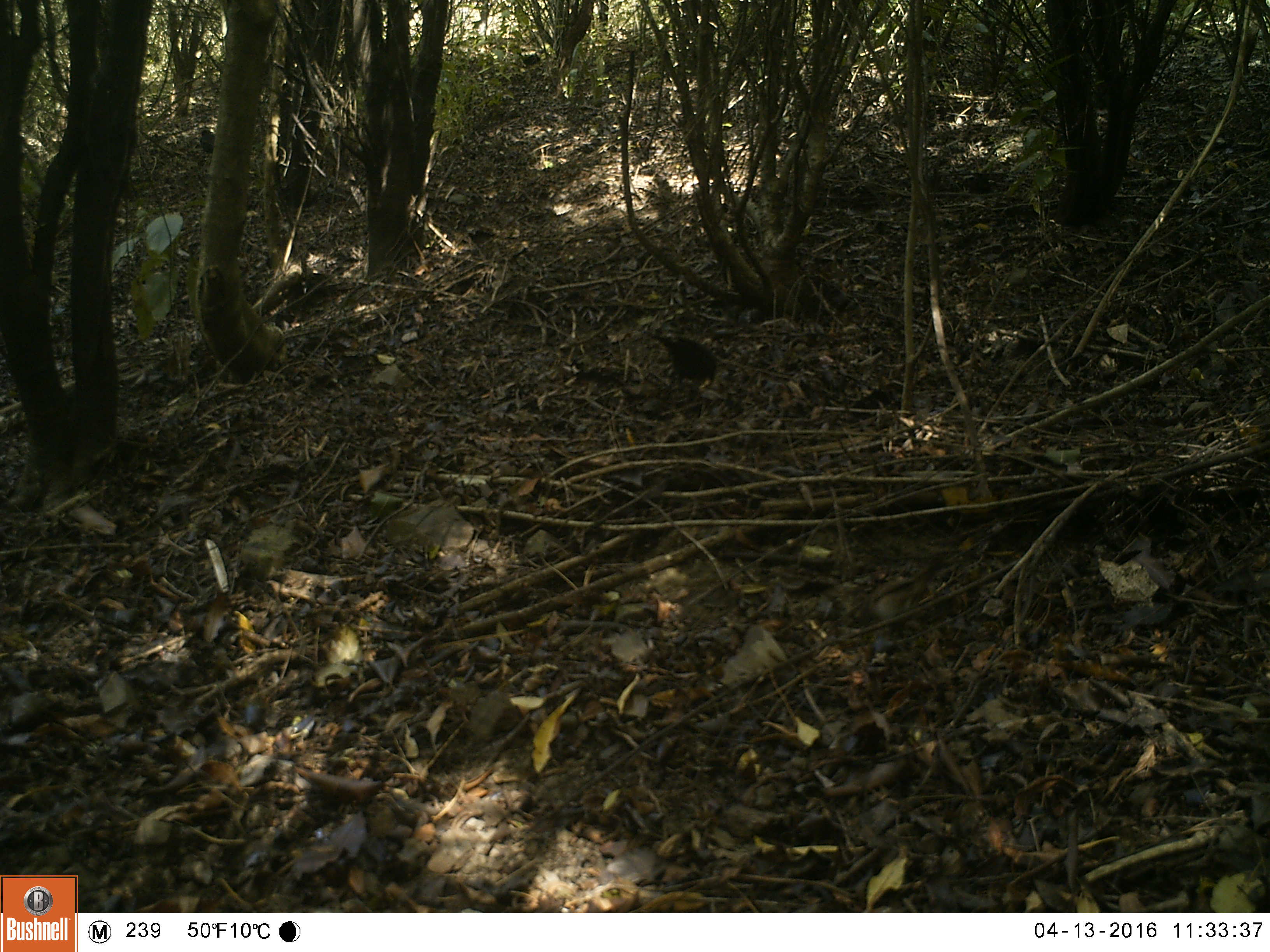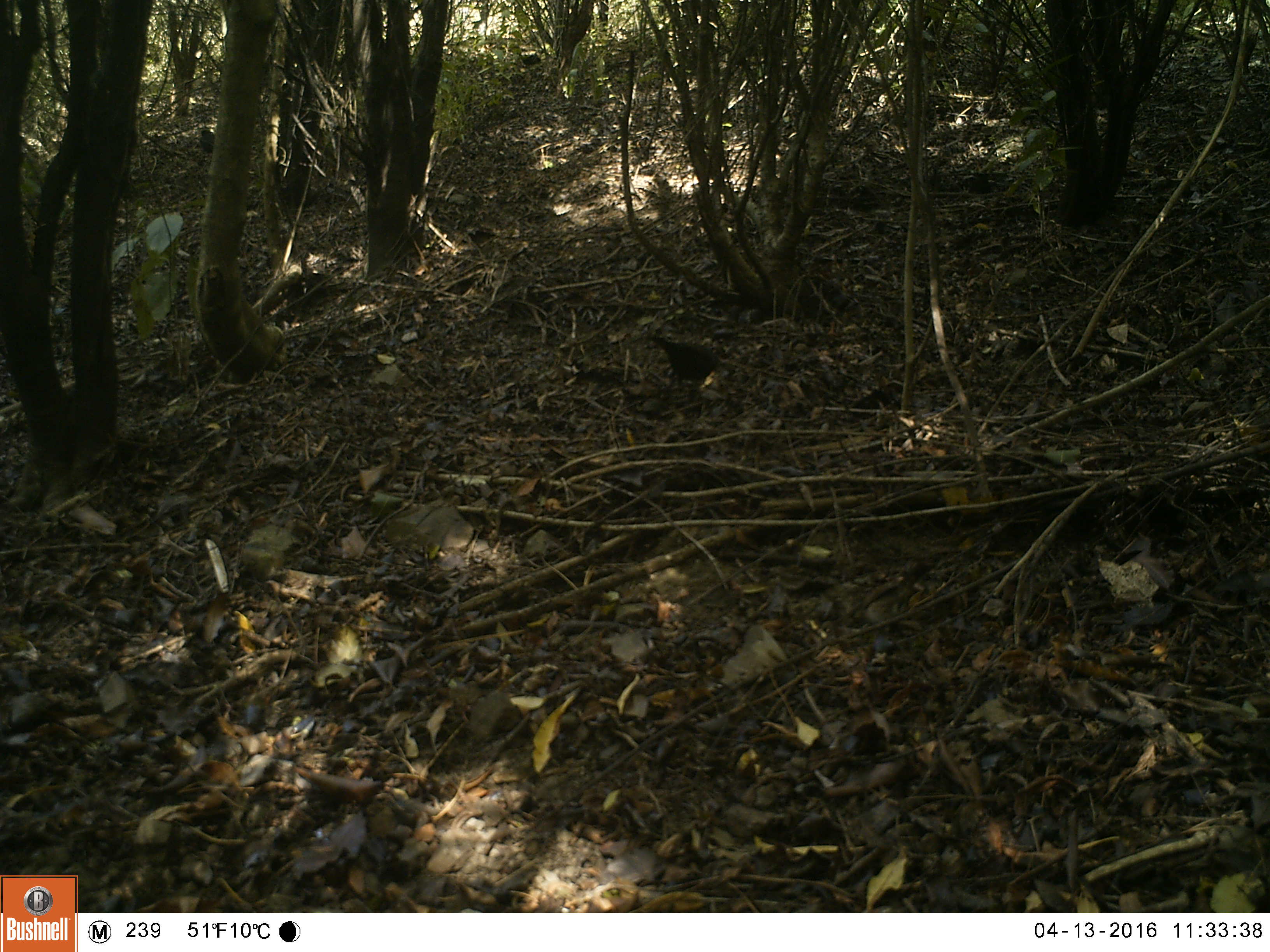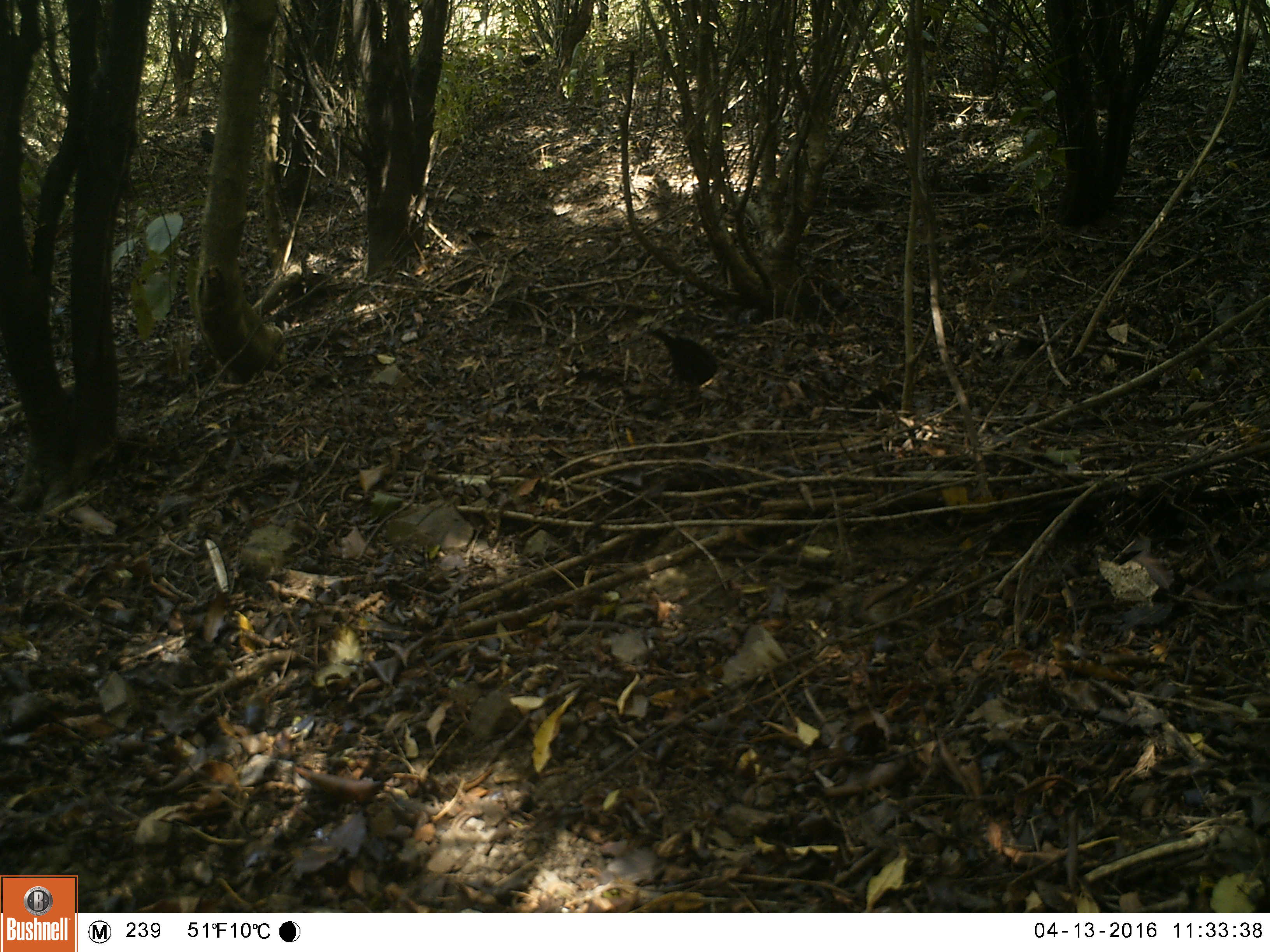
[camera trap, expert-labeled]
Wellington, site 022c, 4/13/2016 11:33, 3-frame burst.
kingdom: Animalia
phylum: Chordata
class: Aves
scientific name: Aves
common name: bird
Bird (Aves).